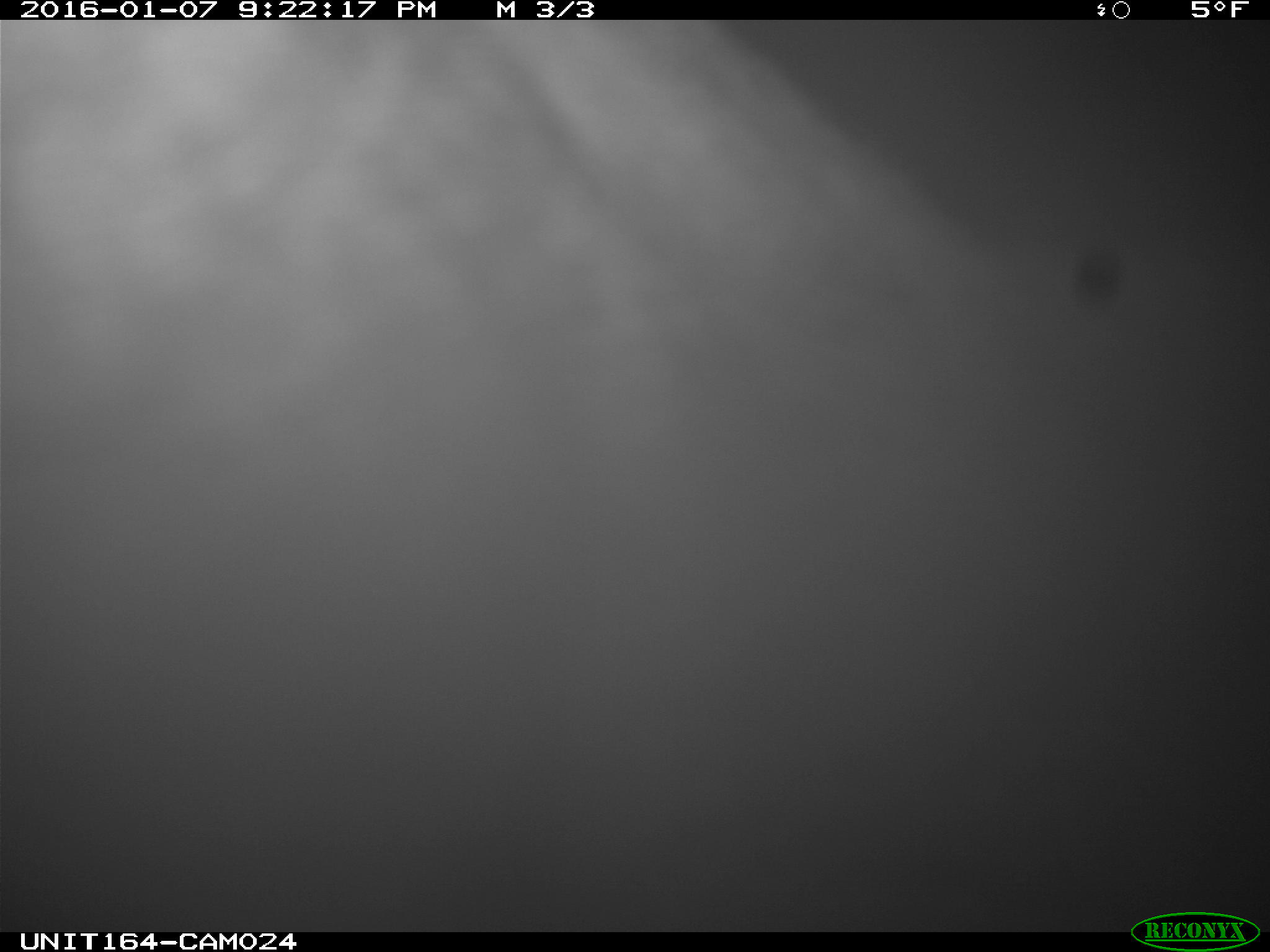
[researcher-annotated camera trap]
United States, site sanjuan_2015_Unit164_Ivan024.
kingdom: Animalia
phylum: Chordata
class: Mammalia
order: Artiodactyla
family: Cervidae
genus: Alces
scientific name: Alces alces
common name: moose